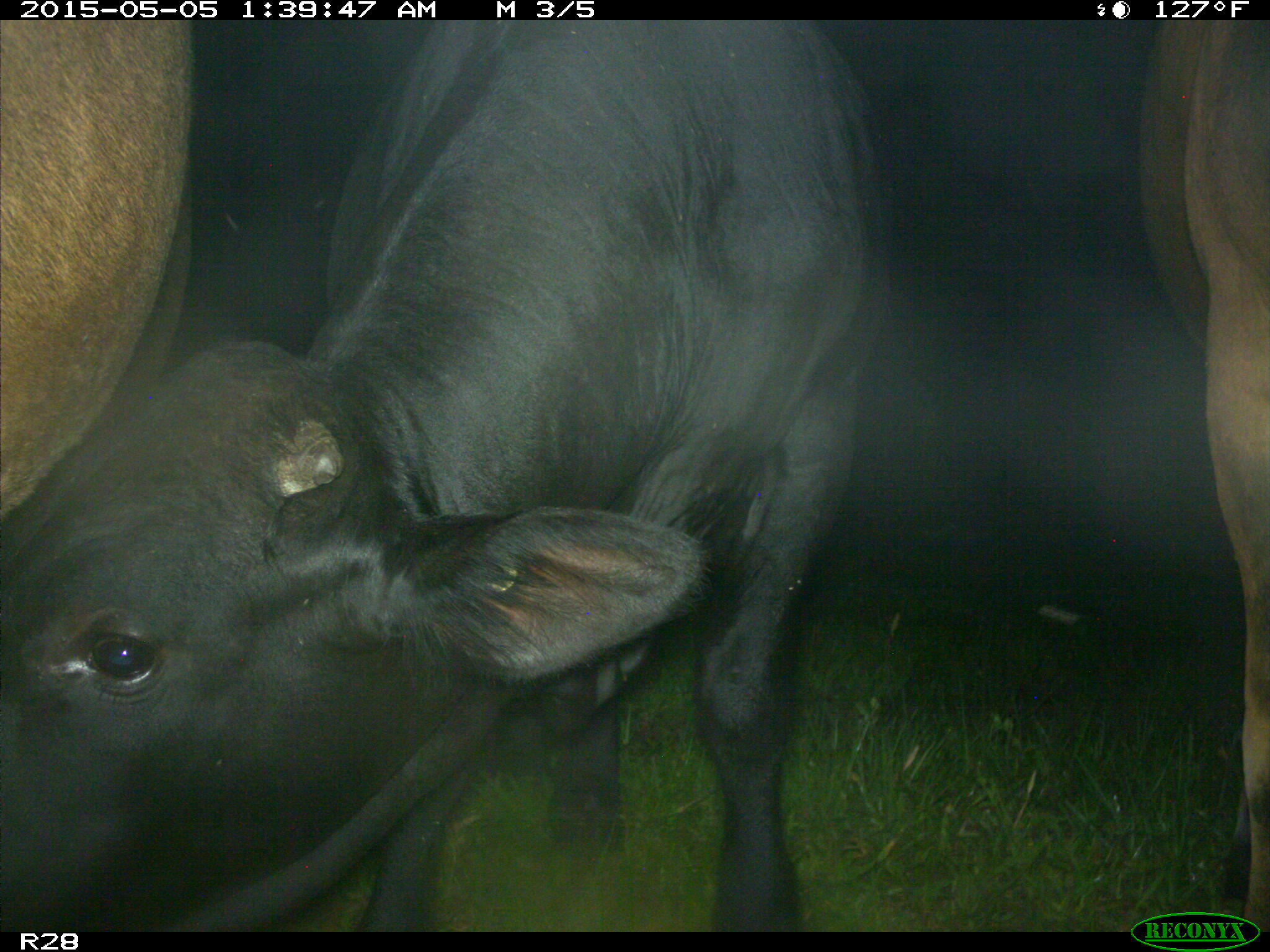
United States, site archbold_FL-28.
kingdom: Animalia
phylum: Chordata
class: Mammalia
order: Artiodactyla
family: Bovidae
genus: Bos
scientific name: Bos taurus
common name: domestic cow